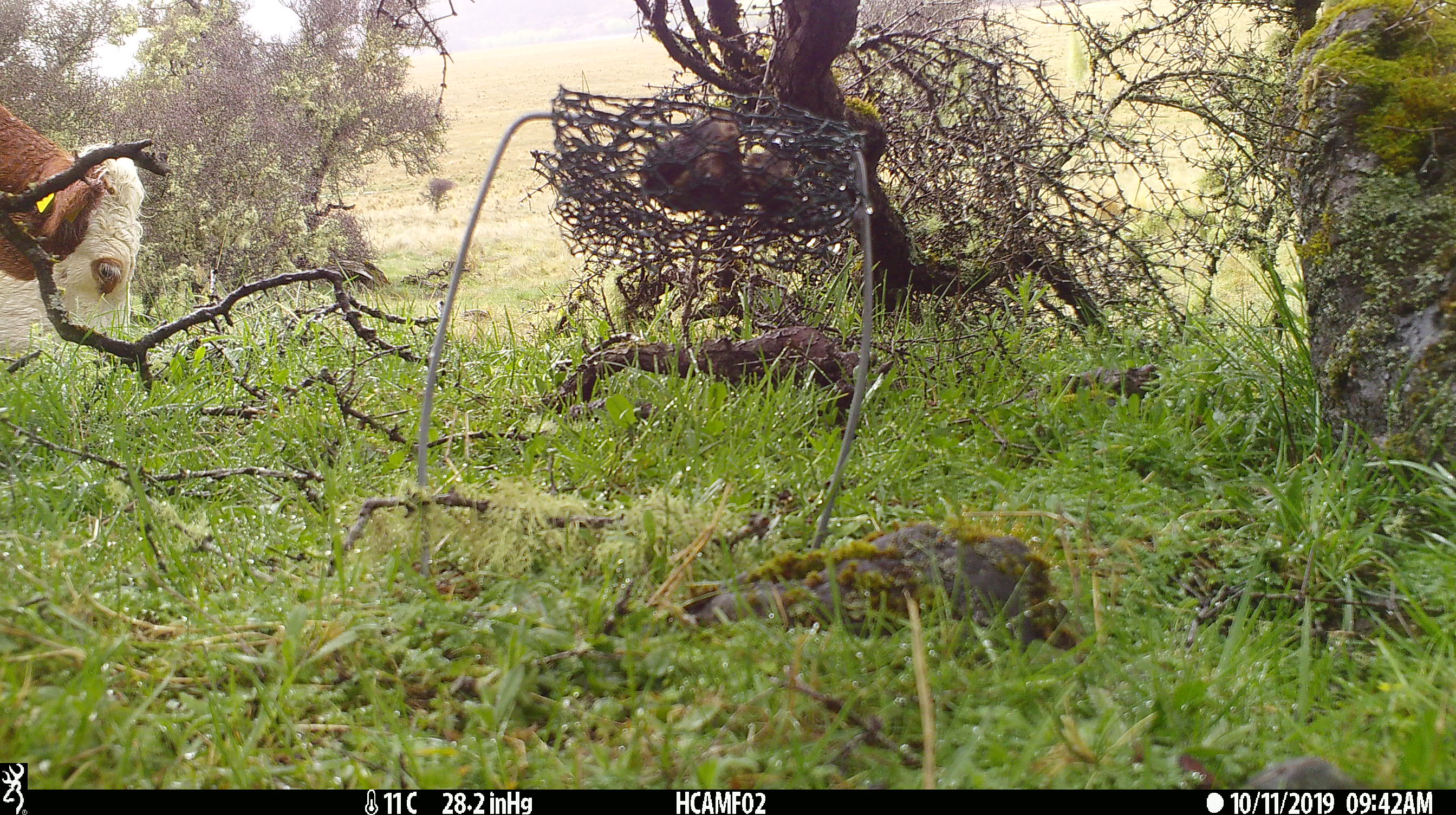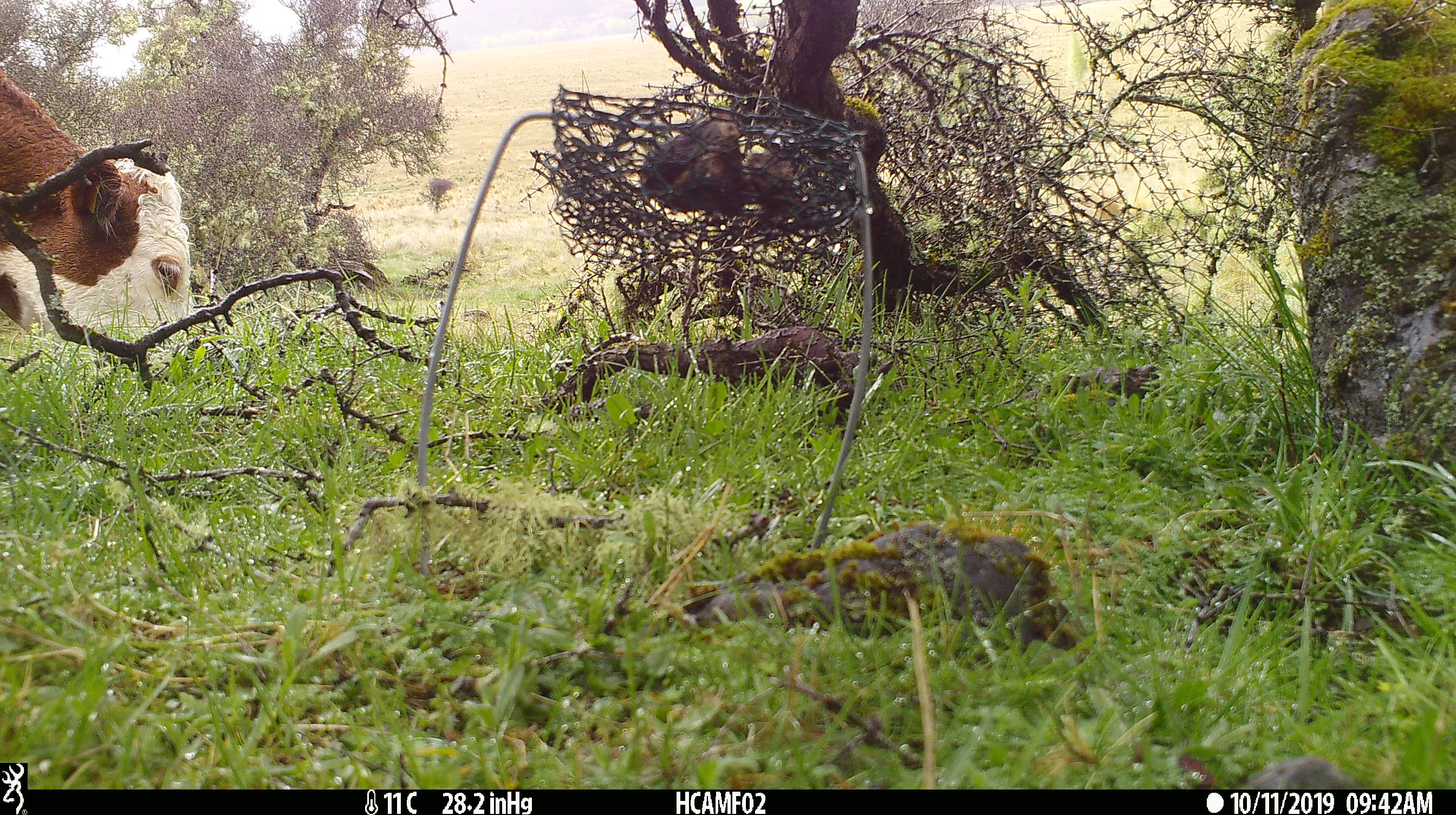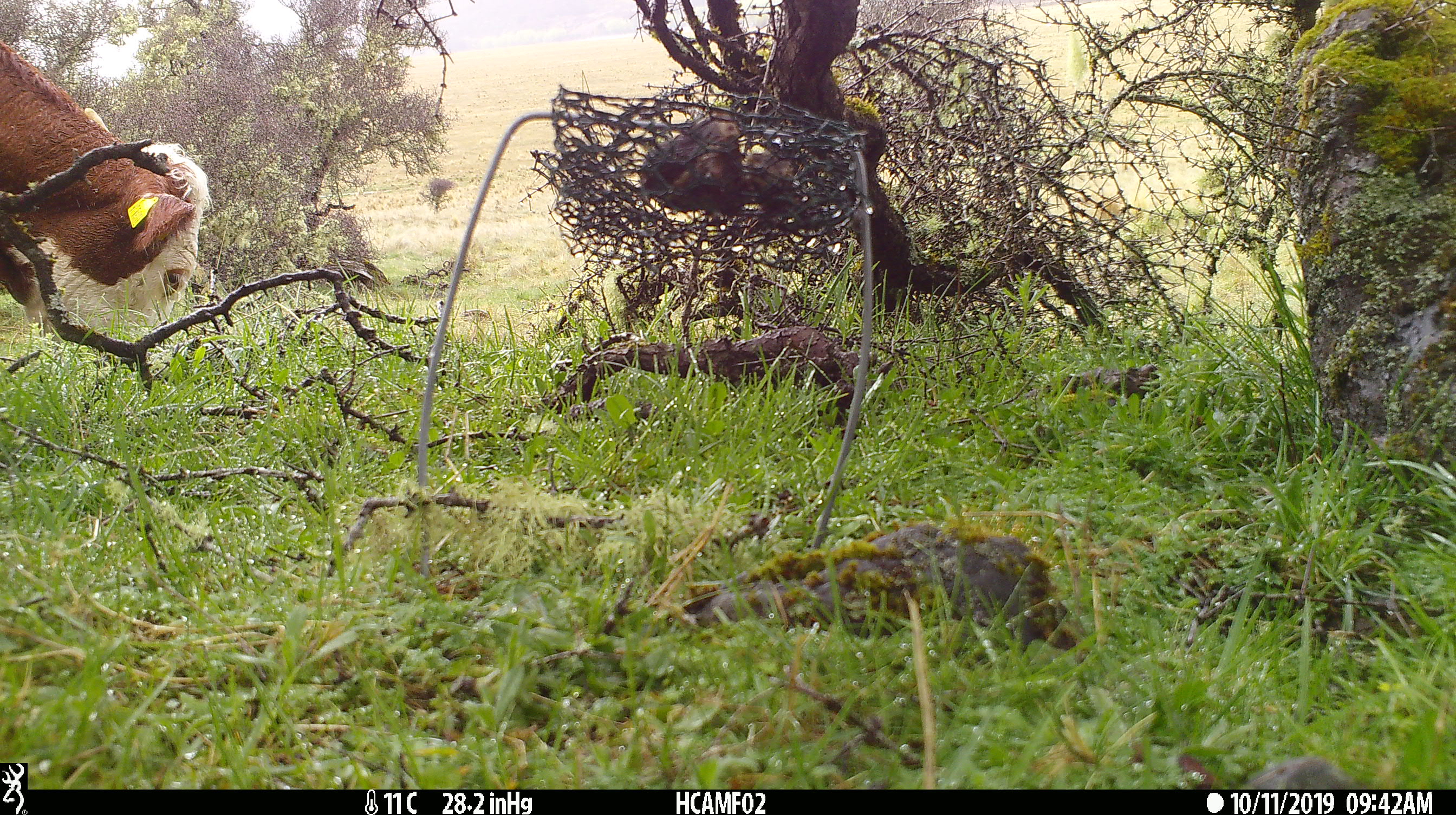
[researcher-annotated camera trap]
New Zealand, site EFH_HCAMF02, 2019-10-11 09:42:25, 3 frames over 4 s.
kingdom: Animalia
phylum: Chordata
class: Mammalia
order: Artiodactyla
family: Bovidae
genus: Bos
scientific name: Bos taurus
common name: domestic cow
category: cow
Cow (domestic cow) (Bos taurus).